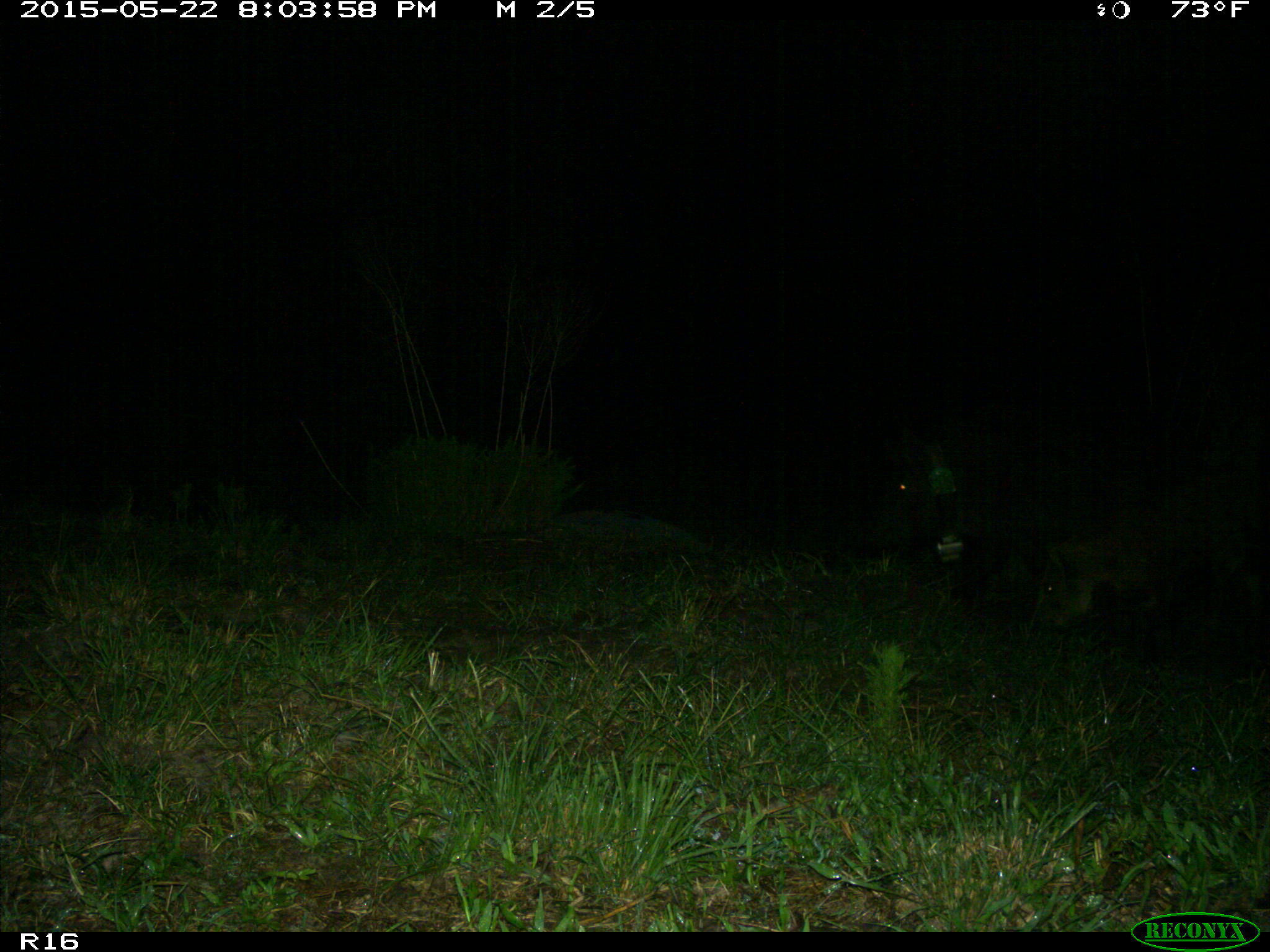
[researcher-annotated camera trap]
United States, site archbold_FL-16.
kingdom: Animalia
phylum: Chordata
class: Mammalia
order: Artiodactyla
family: Suidae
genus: Sus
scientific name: Sus scrofa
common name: wild boar